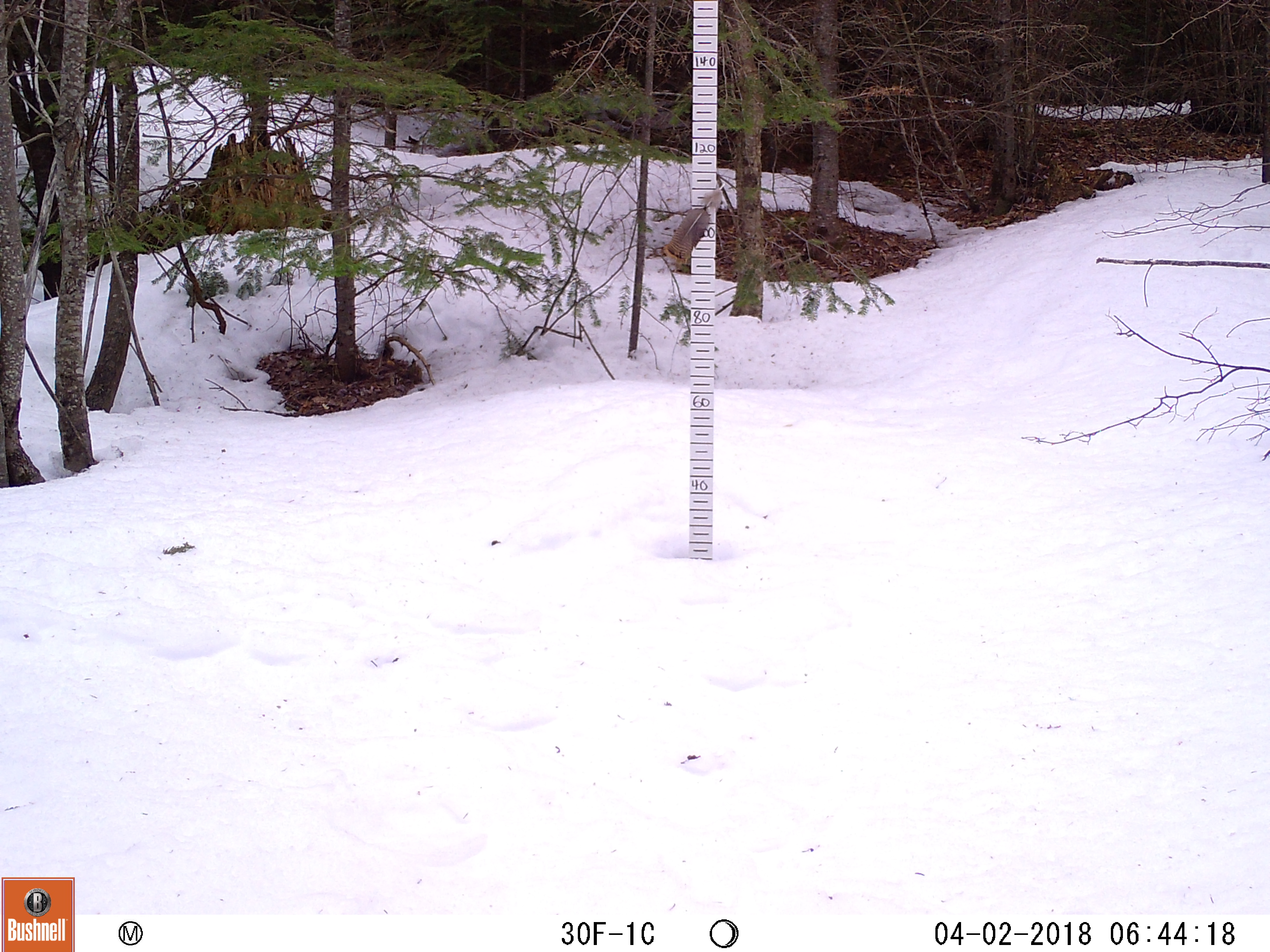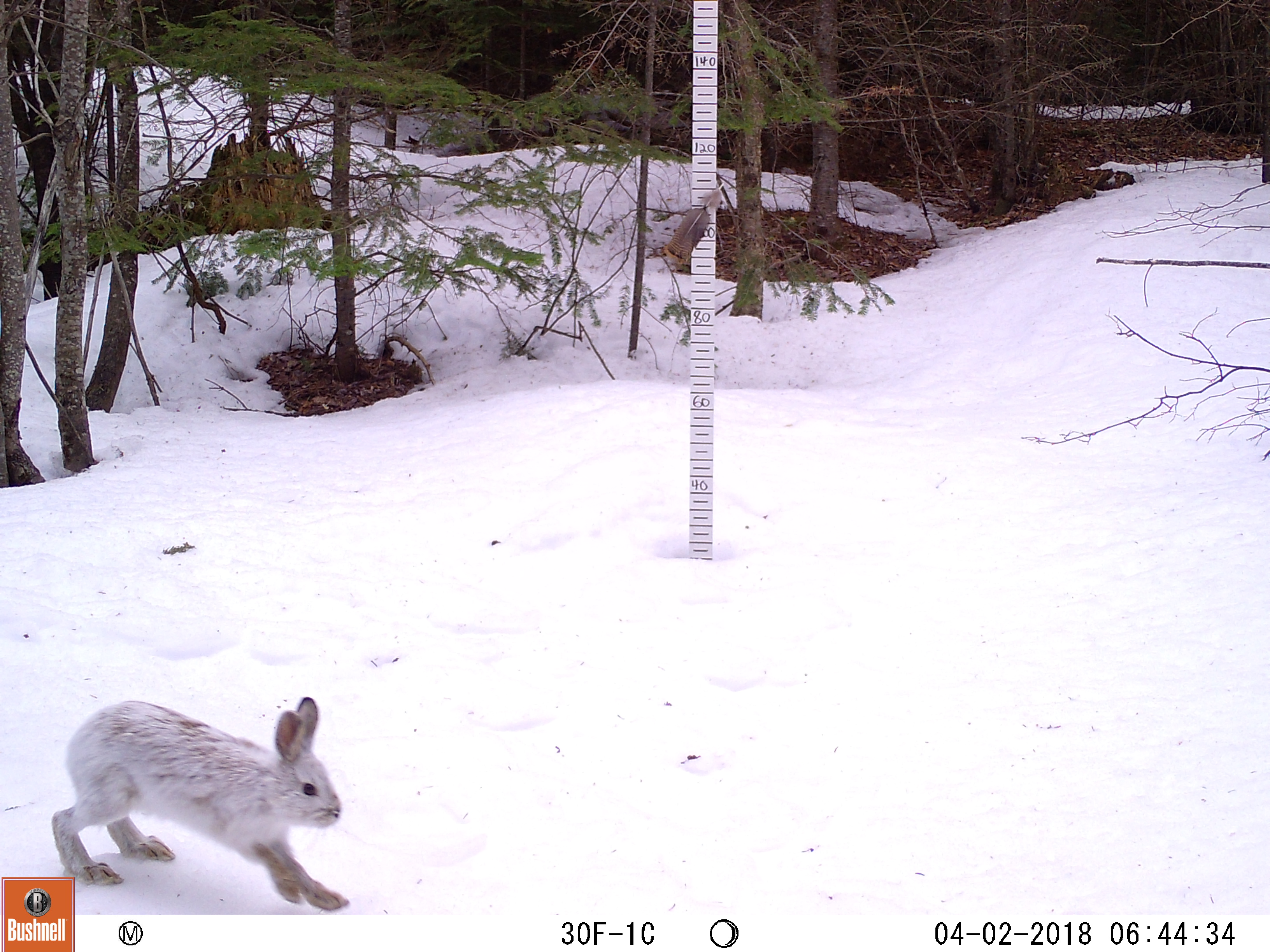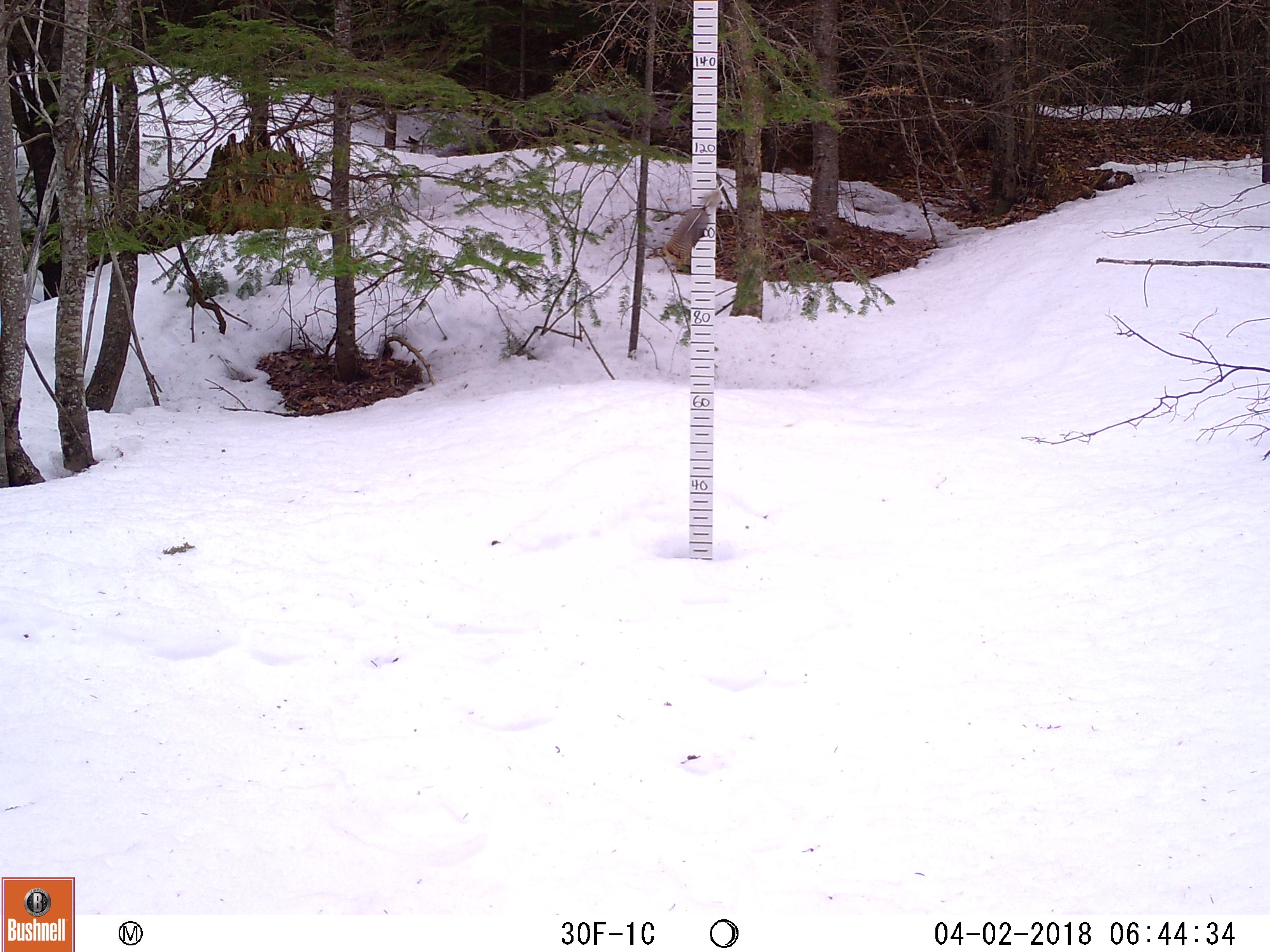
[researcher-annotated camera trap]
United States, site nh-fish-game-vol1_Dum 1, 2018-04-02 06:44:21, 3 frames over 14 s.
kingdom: Animalia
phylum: Chordata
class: Mammalia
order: Lagomorpha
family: Leporidae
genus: Lepus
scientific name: Lepus americanus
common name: snowshoe hare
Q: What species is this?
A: Snowshoe hare (Lepus americanus).